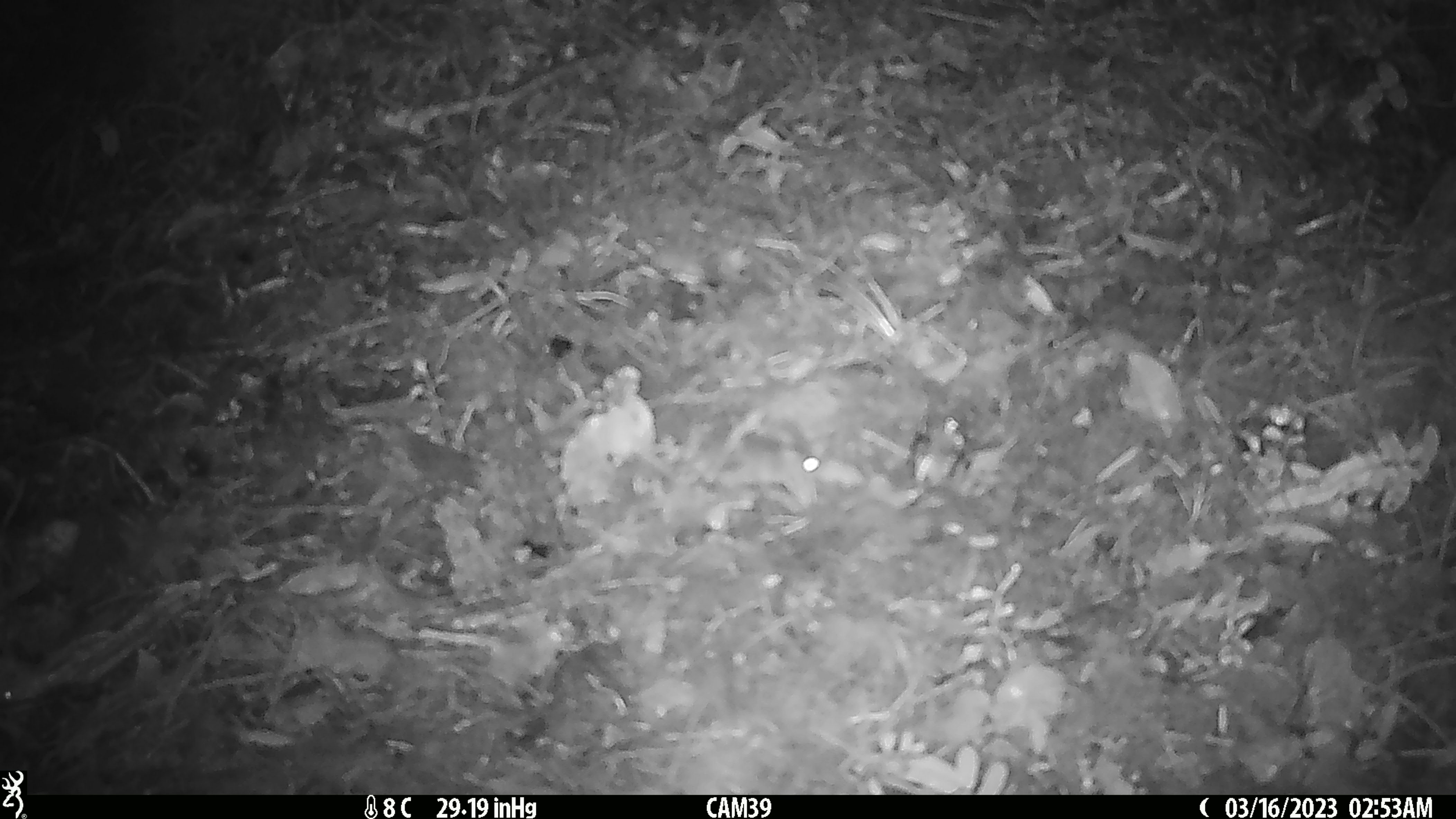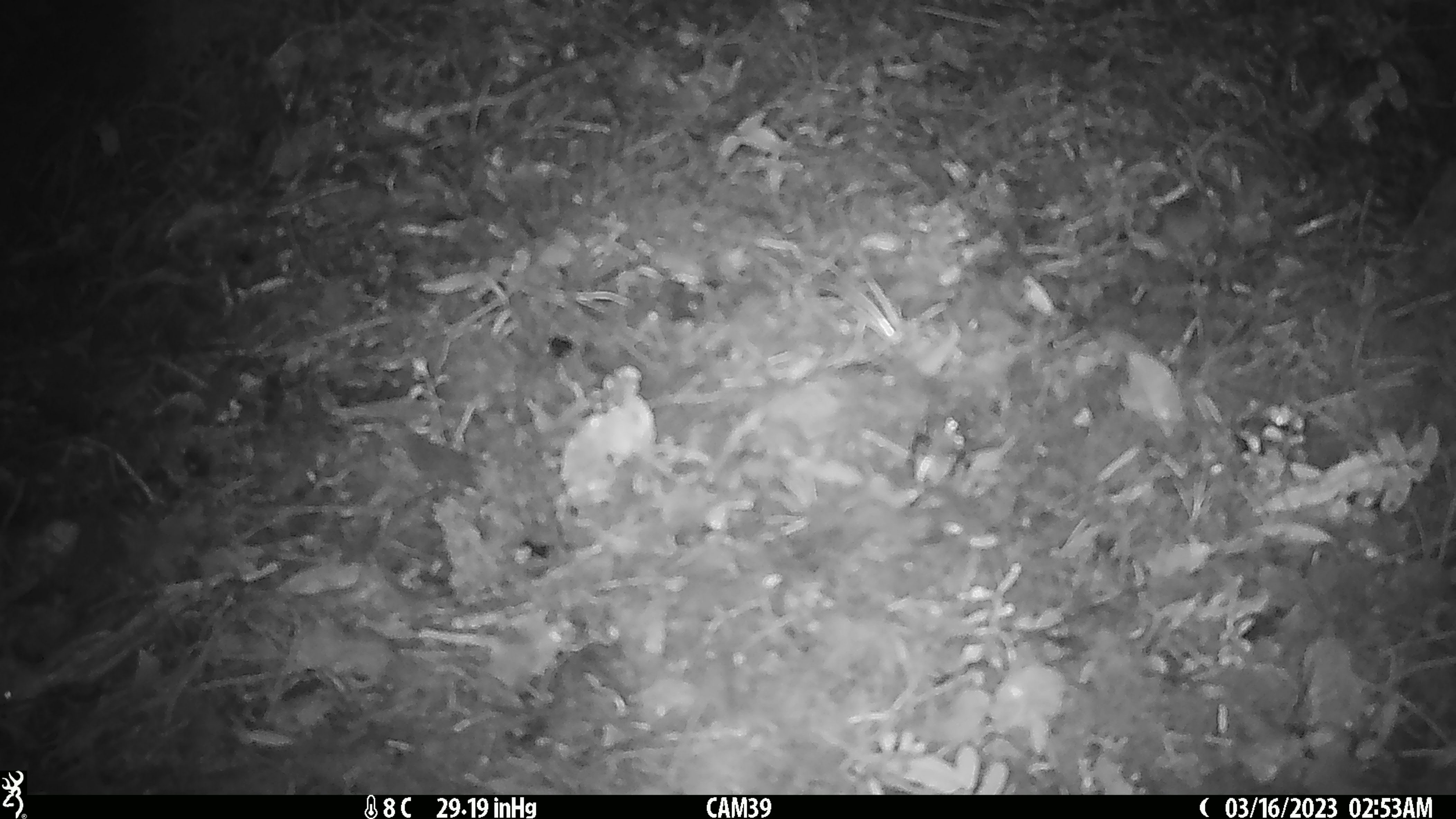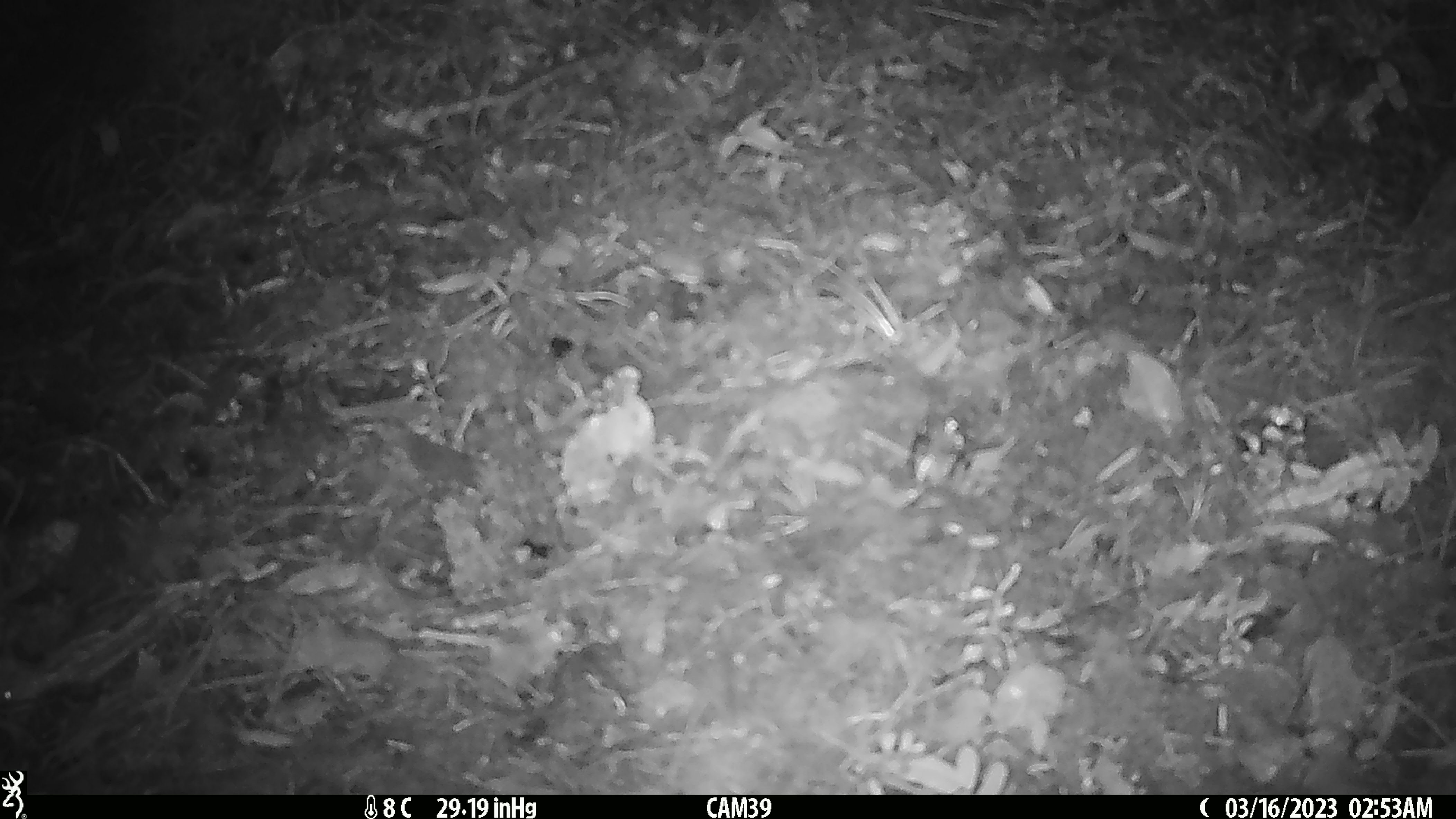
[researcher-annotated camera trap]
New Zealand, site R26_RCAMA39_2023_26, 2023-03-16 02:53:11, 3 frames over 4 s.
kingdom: Animalia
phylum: Chordata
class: Mammalia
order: Rodentia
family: Muridae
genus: Mus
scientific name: Mus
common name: mouse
Mouse (Mus).